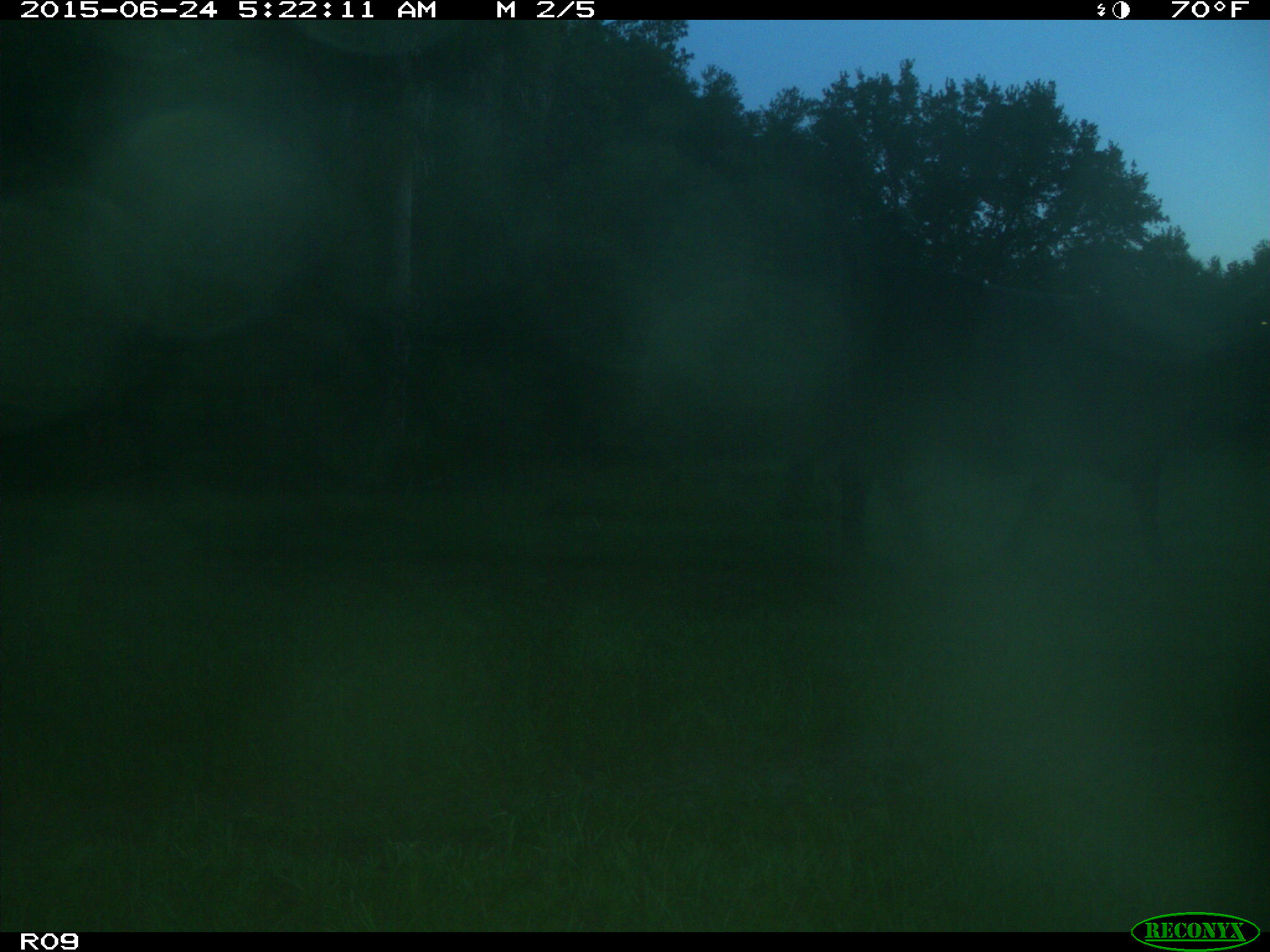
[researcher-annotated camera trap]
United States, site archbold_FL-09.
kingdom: Animalia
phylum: Chordata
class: Mammalia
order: Artiodactyla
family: Bovidae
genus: Bos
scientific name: Bos taurus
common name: domestic cow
Bos taurus (domestic cow).